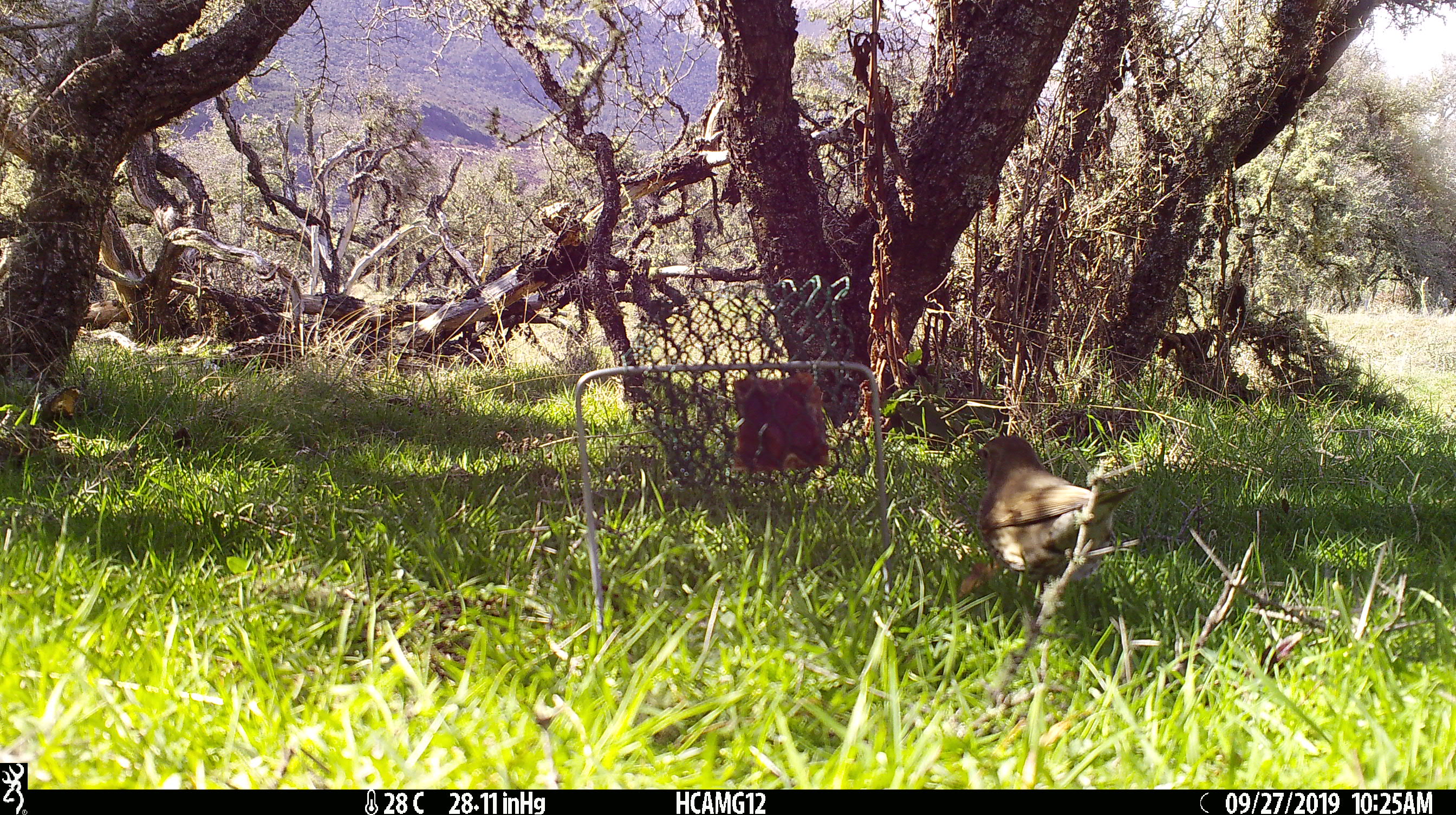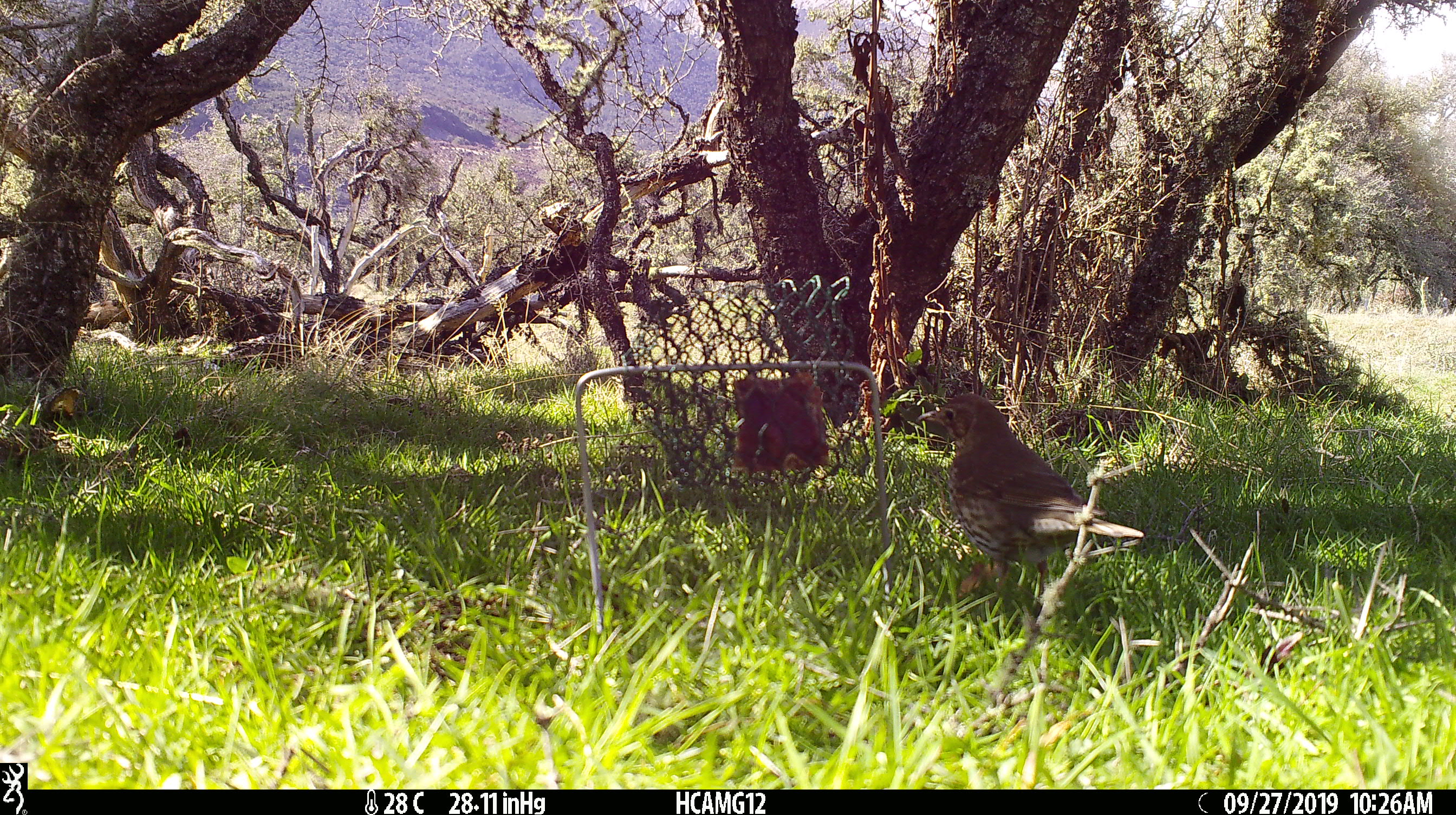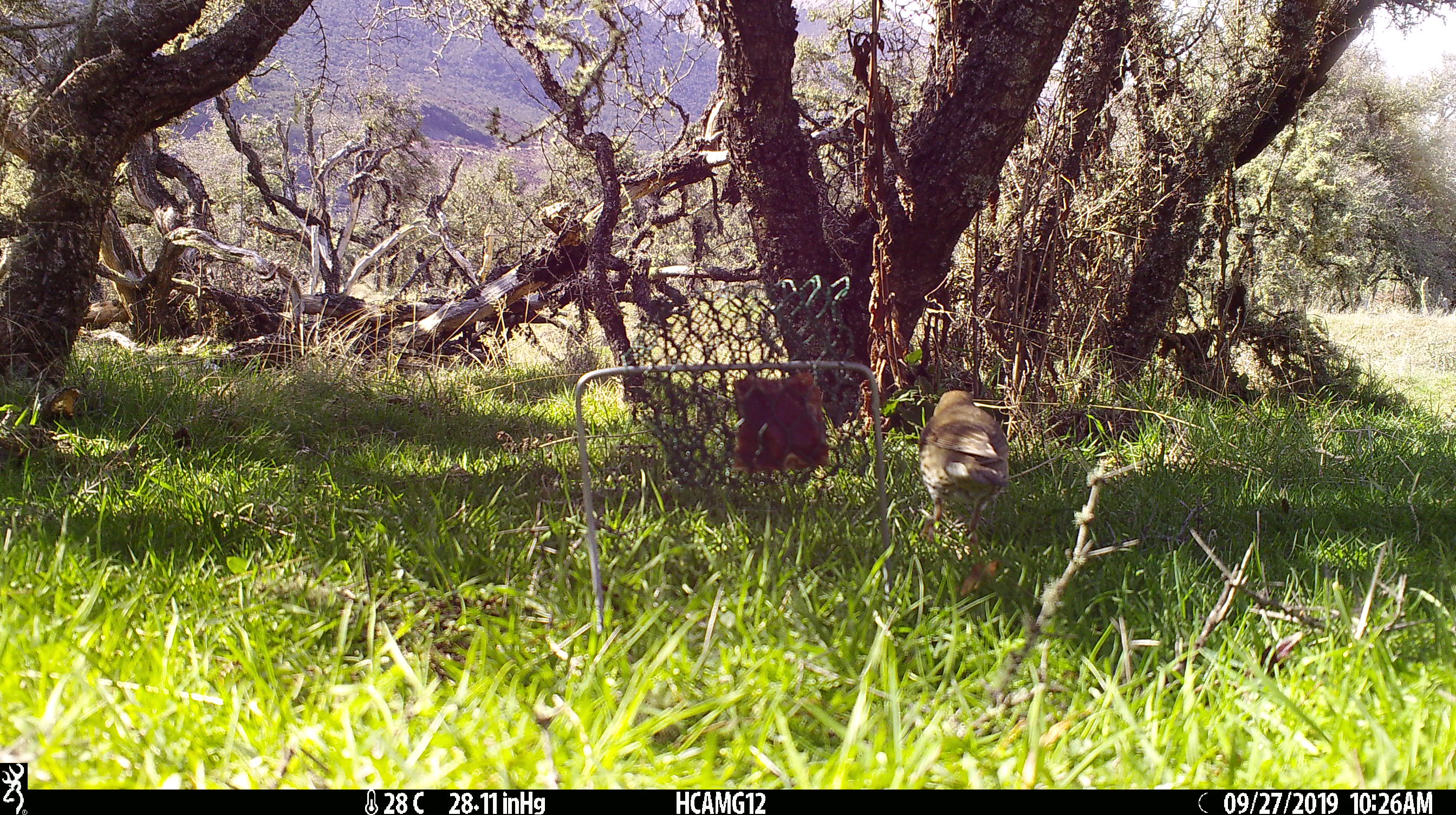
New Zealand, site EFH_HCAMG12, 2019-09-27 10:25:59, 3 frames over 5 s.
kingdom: Animalia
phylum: Chordata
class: Aves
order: Passeriformes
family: Turdidae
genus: Turdus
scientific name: Turdus philomelos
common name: song thrush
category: thrush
Thrush (song thrush) (Turdus philomelos).